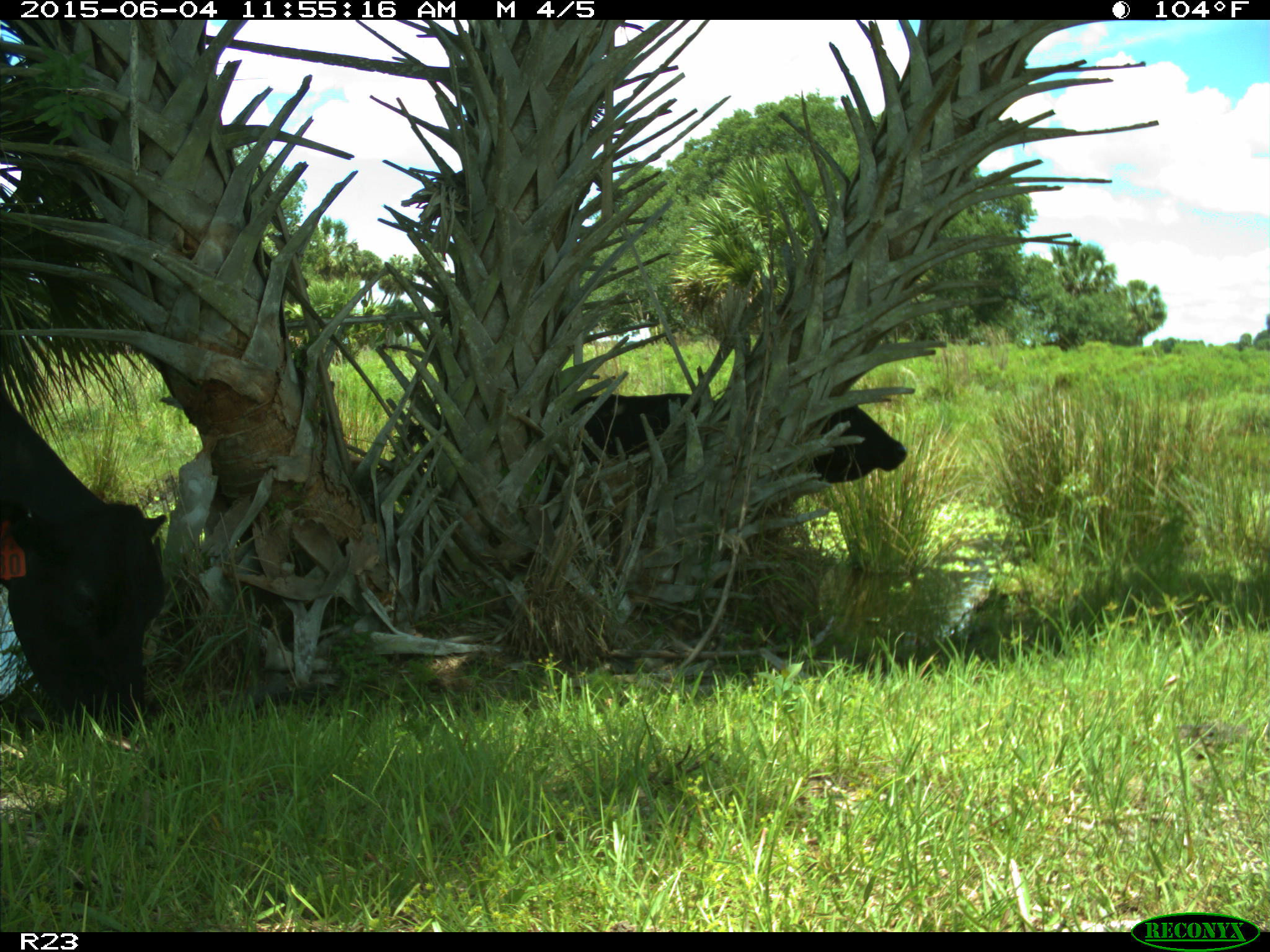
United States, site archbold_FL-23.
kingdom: Animalia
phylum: Chordata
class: Mammalia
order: Artiodactyla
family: Bovidae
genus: Bos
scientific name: Bos taurus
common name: domestic cow